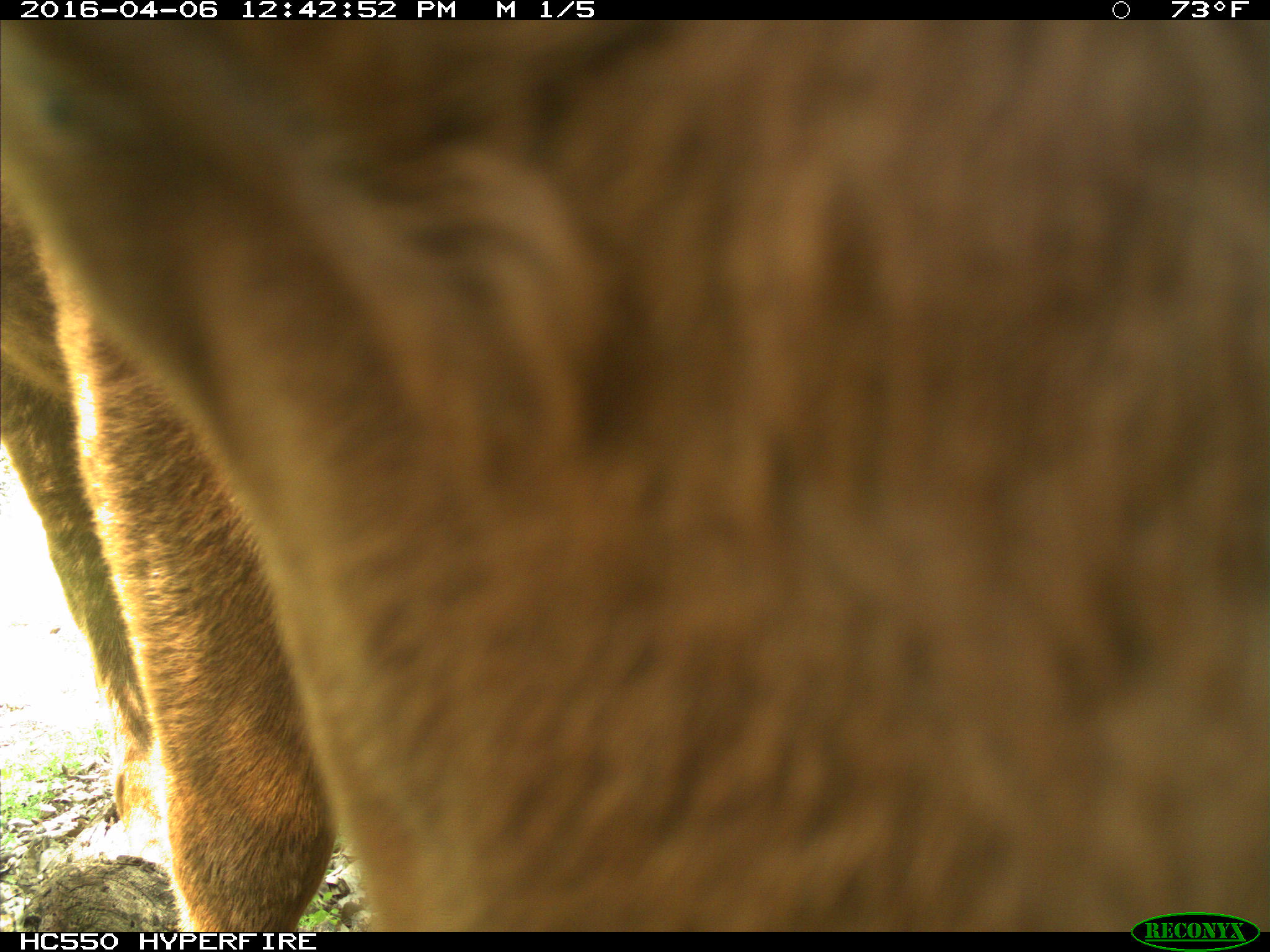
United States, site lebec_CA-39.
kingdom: Animalia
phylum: Chordata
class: Mammalia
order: Artiodactyla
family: Bovidae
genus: Bos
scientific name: Bos taurus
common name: domestic cow